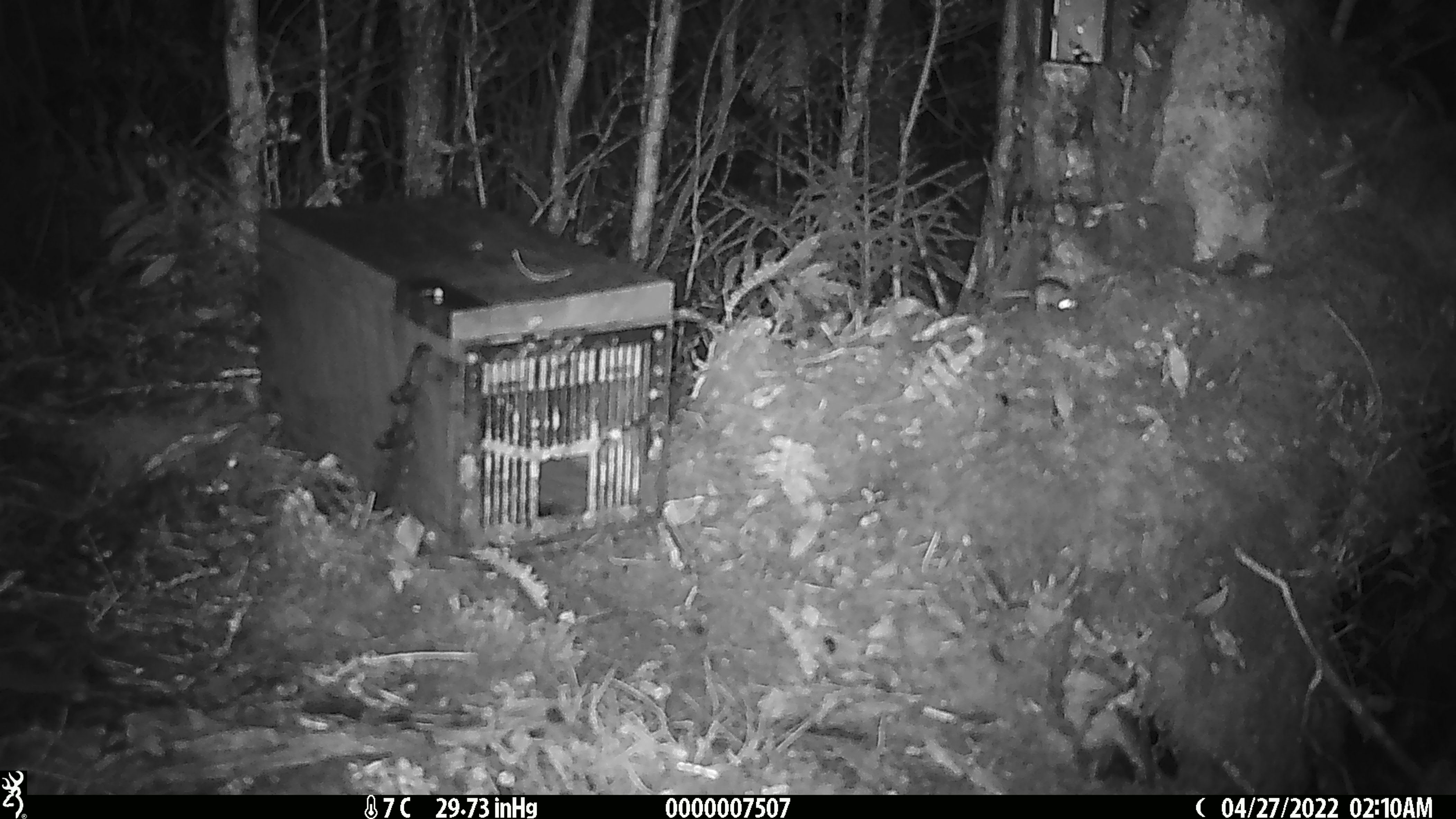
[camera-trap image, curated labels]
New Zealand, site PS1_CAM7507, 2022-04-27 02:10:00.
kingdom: Animalia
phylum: Chordata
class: Mammalia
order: Rodentia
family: Muridae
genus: Mus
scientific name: Mus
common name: mouse